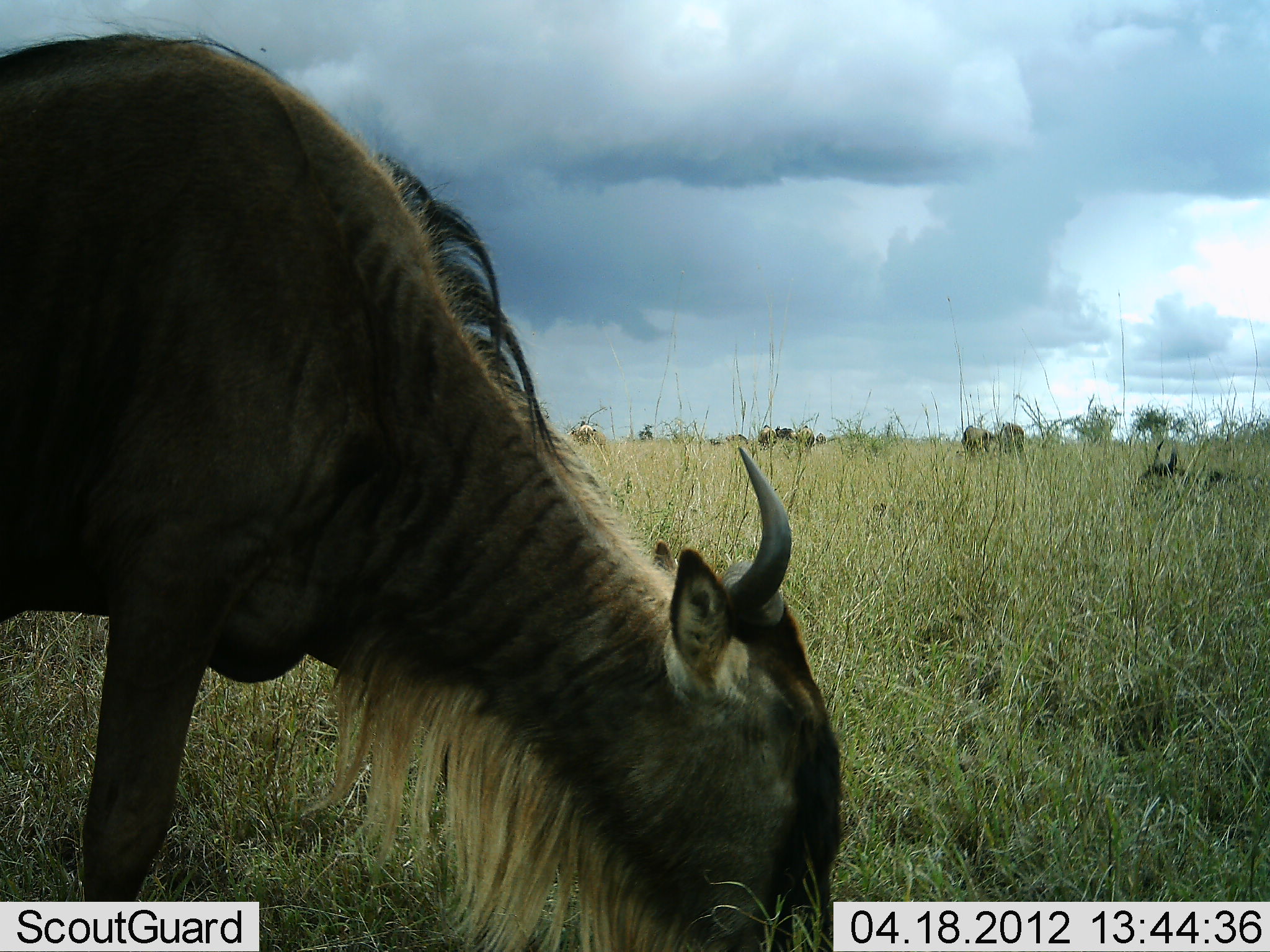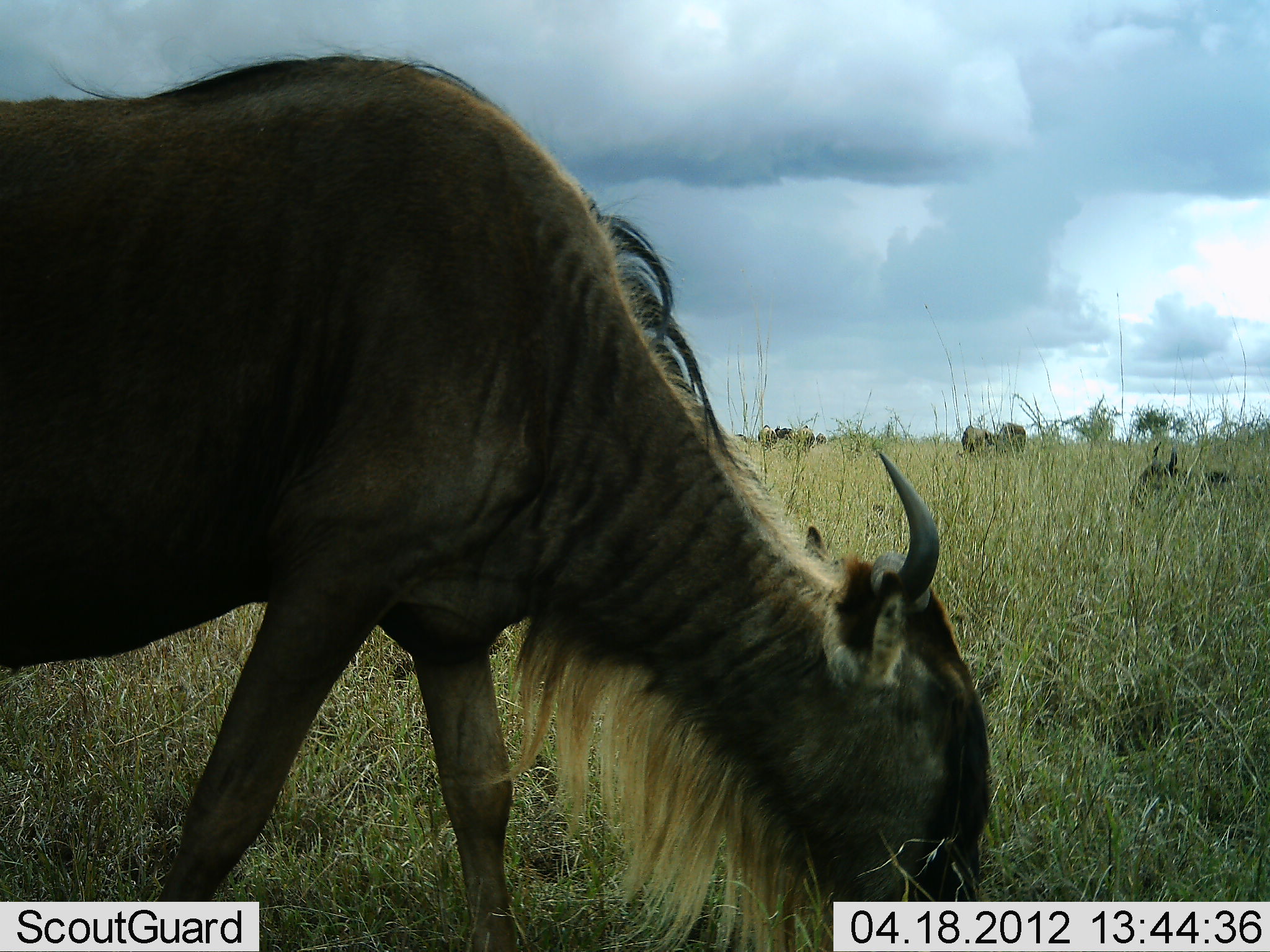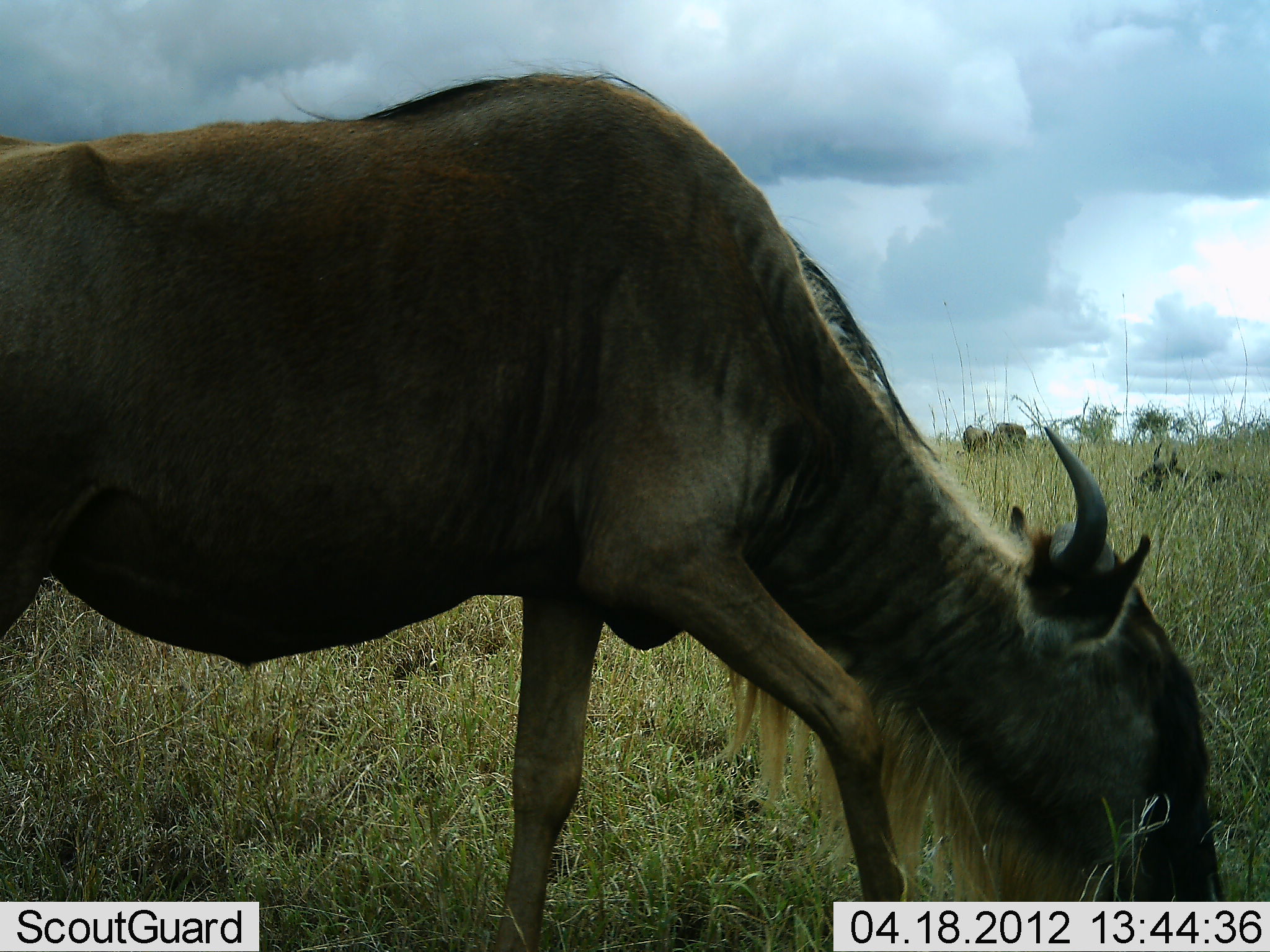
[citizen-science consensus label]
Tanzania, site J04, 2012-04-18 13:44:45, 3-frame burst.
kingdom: Animalia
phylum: Chordata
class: Mammalia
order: Artiodactyla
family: Bovidae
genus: Connochaetes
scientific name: Connochaetes taurinus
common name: blue wildebeest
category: wildebeest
Wildebeest (blue wildebeest) (Connochaetes taurinus), count 4. Behavior (volunteer vote fractions): standing 42%, resting 52%, moving 52%, interacting 0%. Young present (vote fraction): 0%. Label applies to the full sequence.